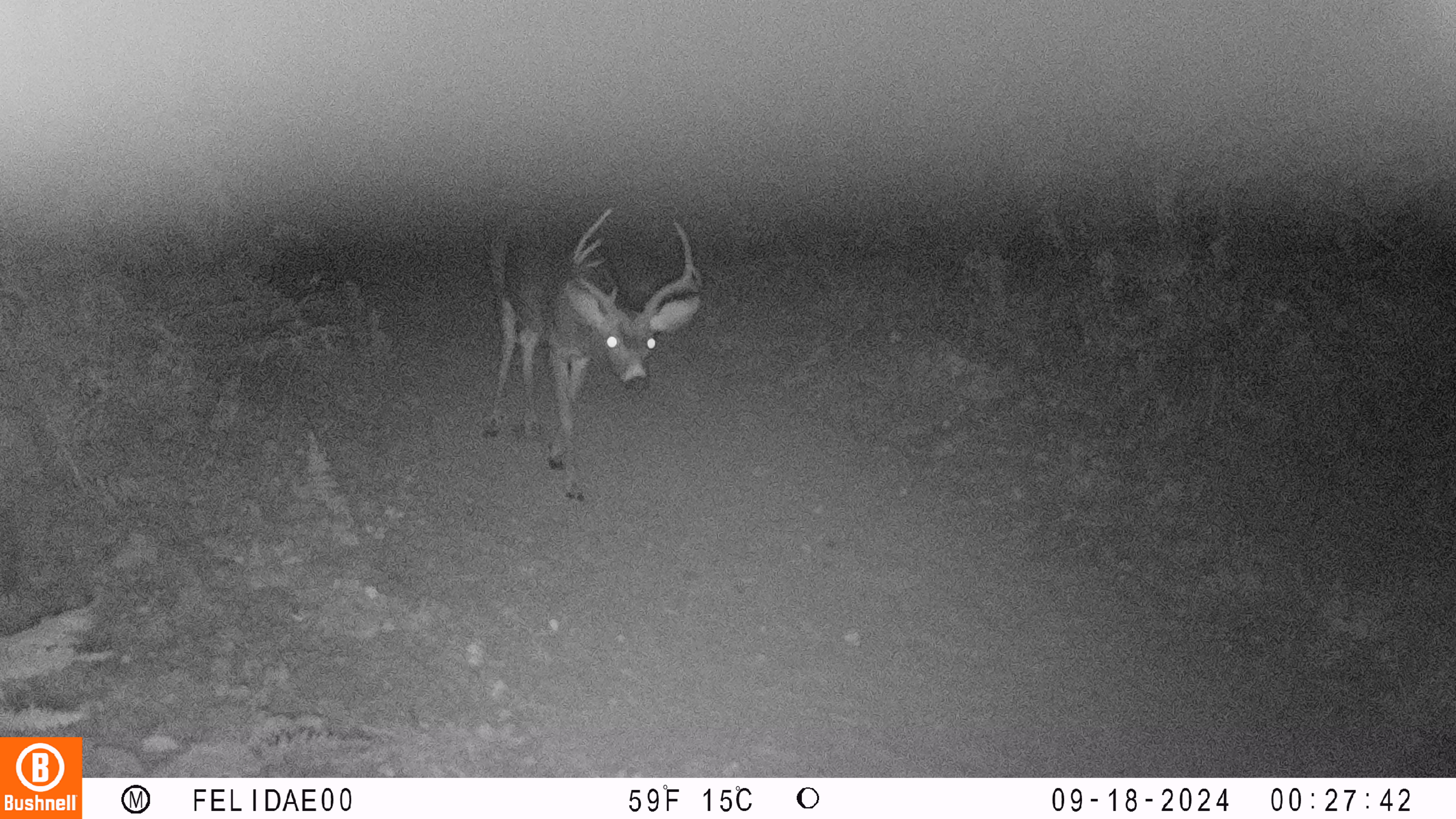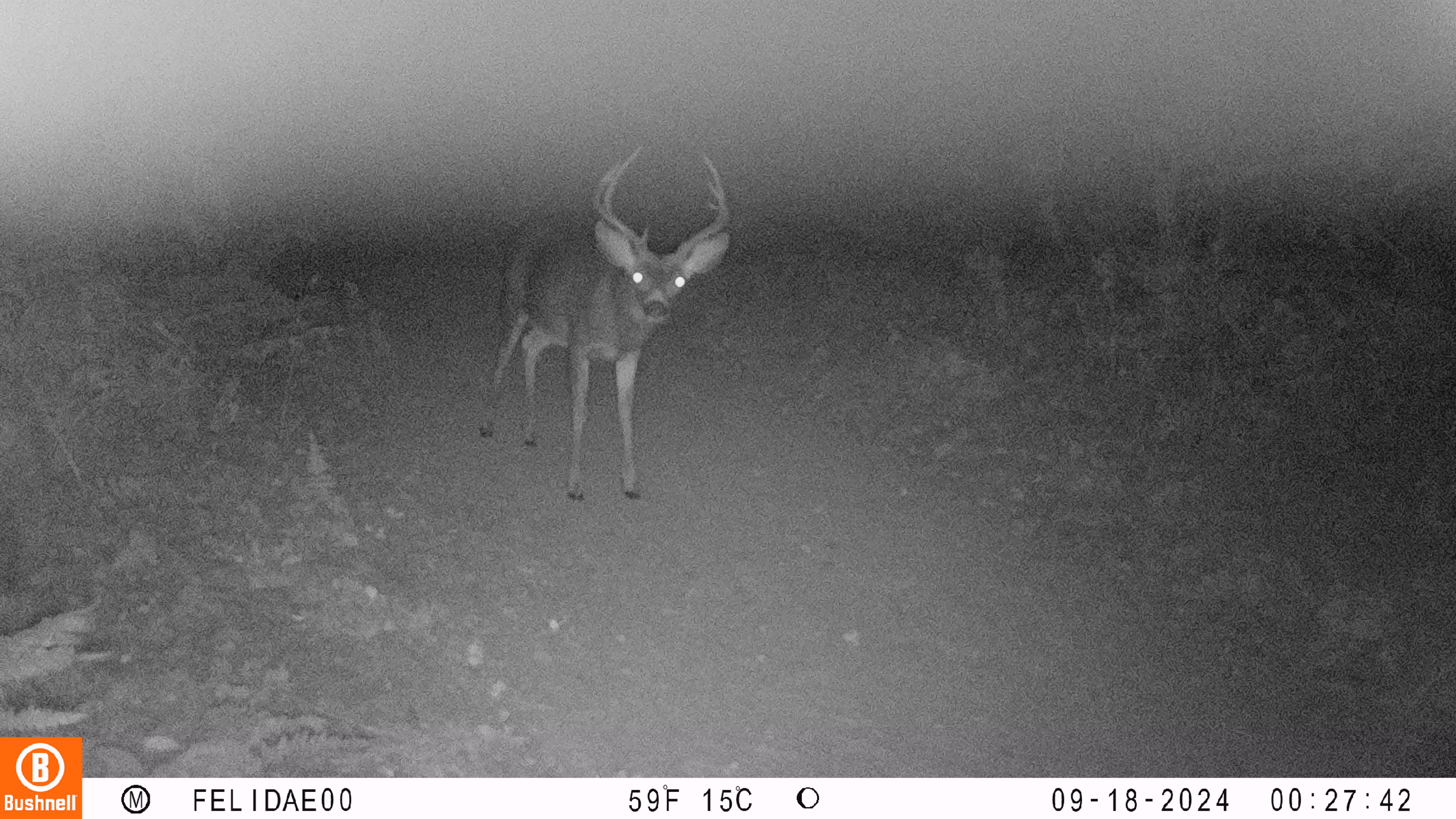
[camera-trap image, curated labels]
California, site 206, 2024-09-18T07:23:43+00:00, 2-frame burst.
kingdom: Animalia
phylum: Chordata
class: Mammalia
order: Artiodactyla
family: Cervidae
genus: Odocoileus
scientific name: Odocoileus hemionus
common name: mule deer